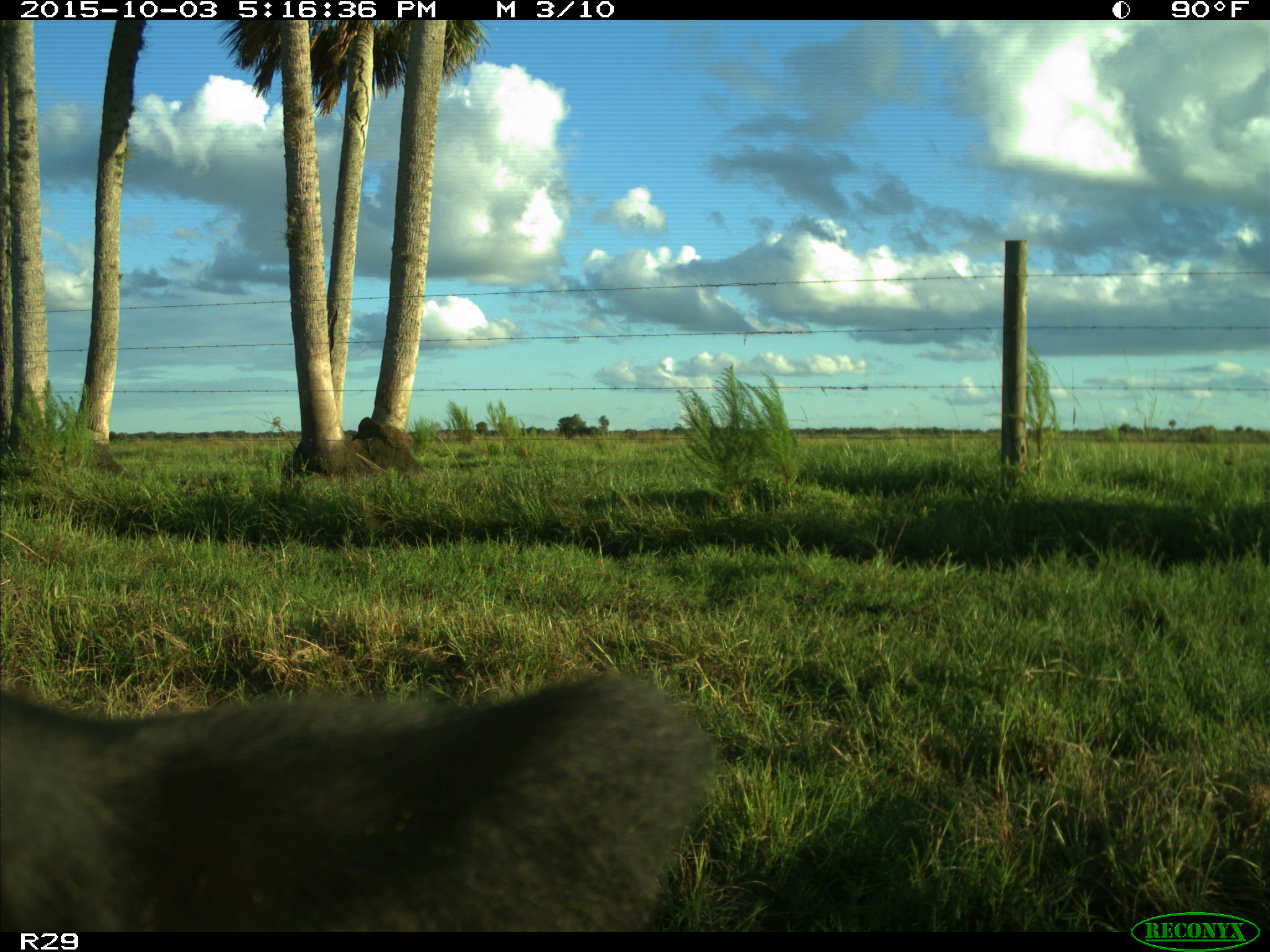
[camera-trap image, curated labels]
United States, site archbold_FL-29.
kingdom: Animalia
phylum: Chordata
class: Mammalia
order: Artiodactyla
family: Bovidae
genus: Bos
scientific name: Bos taurus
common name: domestic cow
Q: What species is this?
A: Bos taurus (domestic cow).